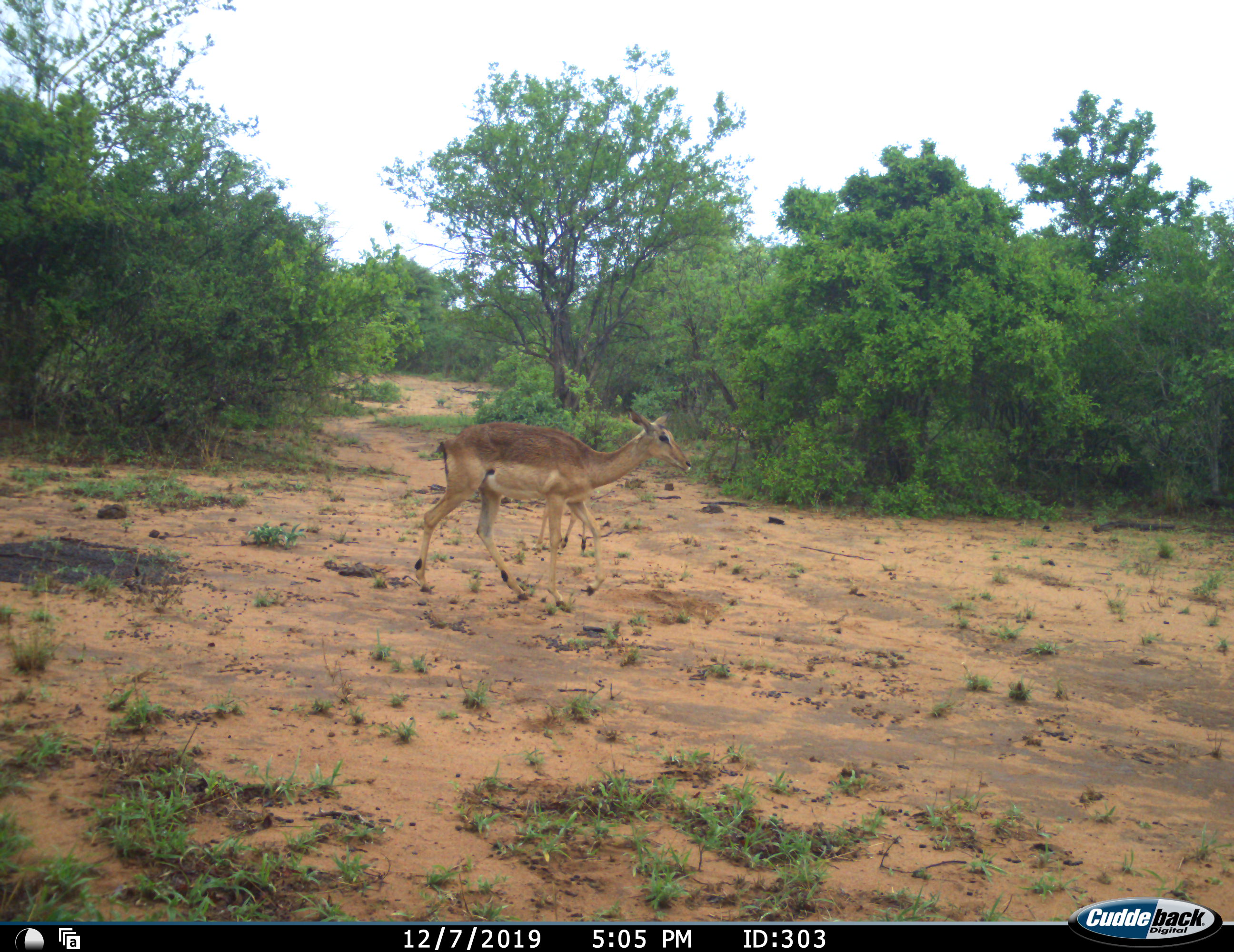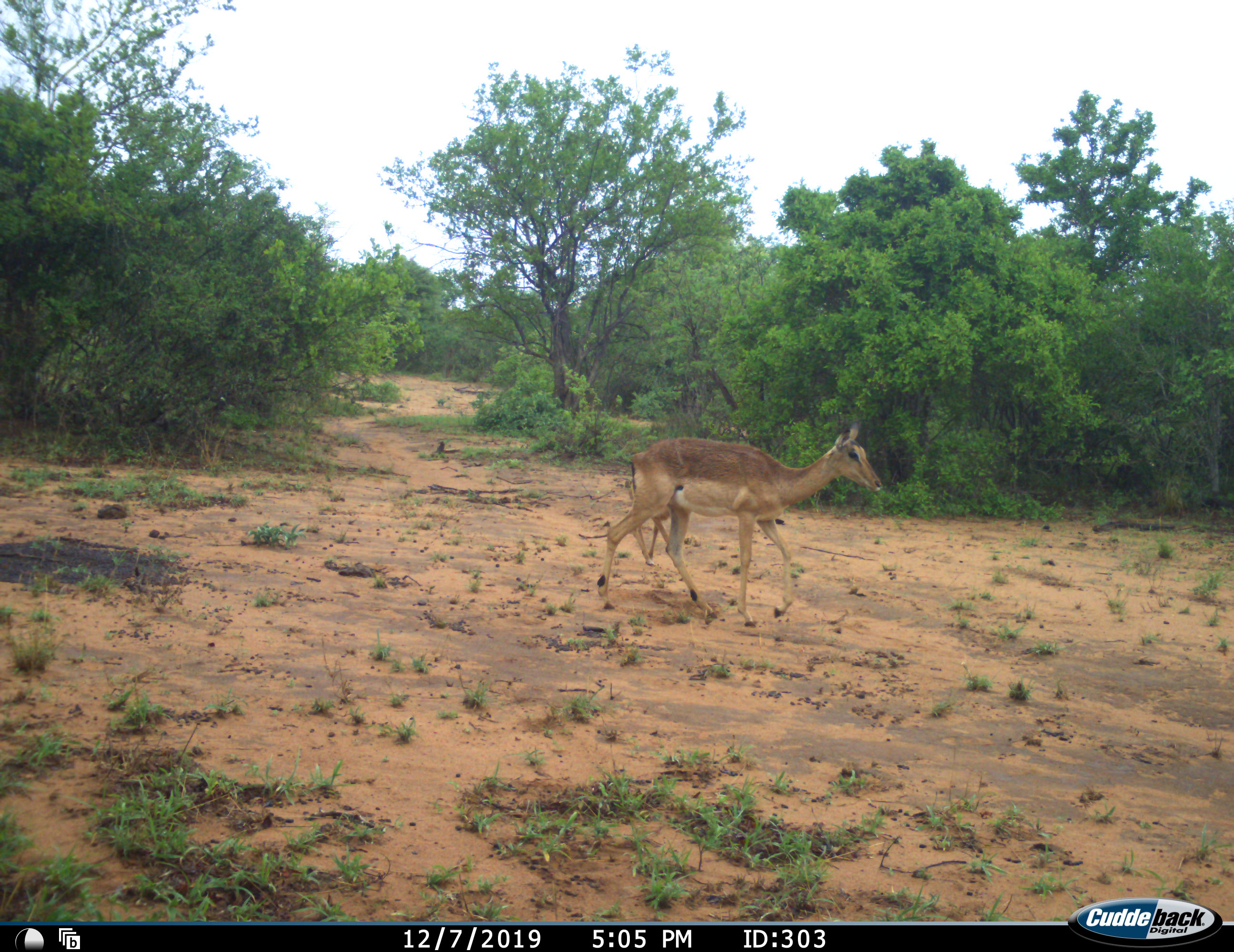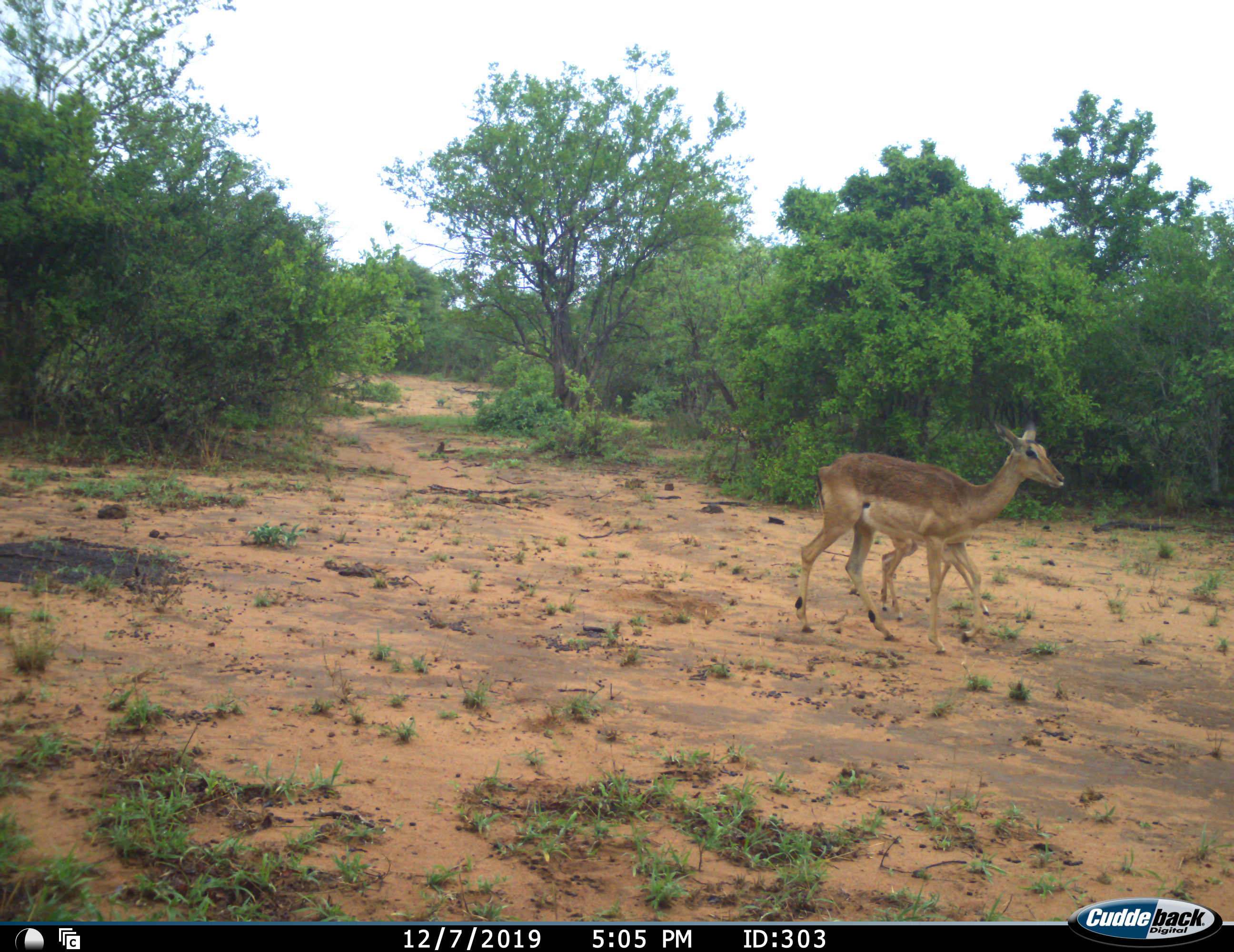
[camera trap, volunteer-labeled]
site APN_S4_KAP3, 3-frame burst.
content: unidentified animal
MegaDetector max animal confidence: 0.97